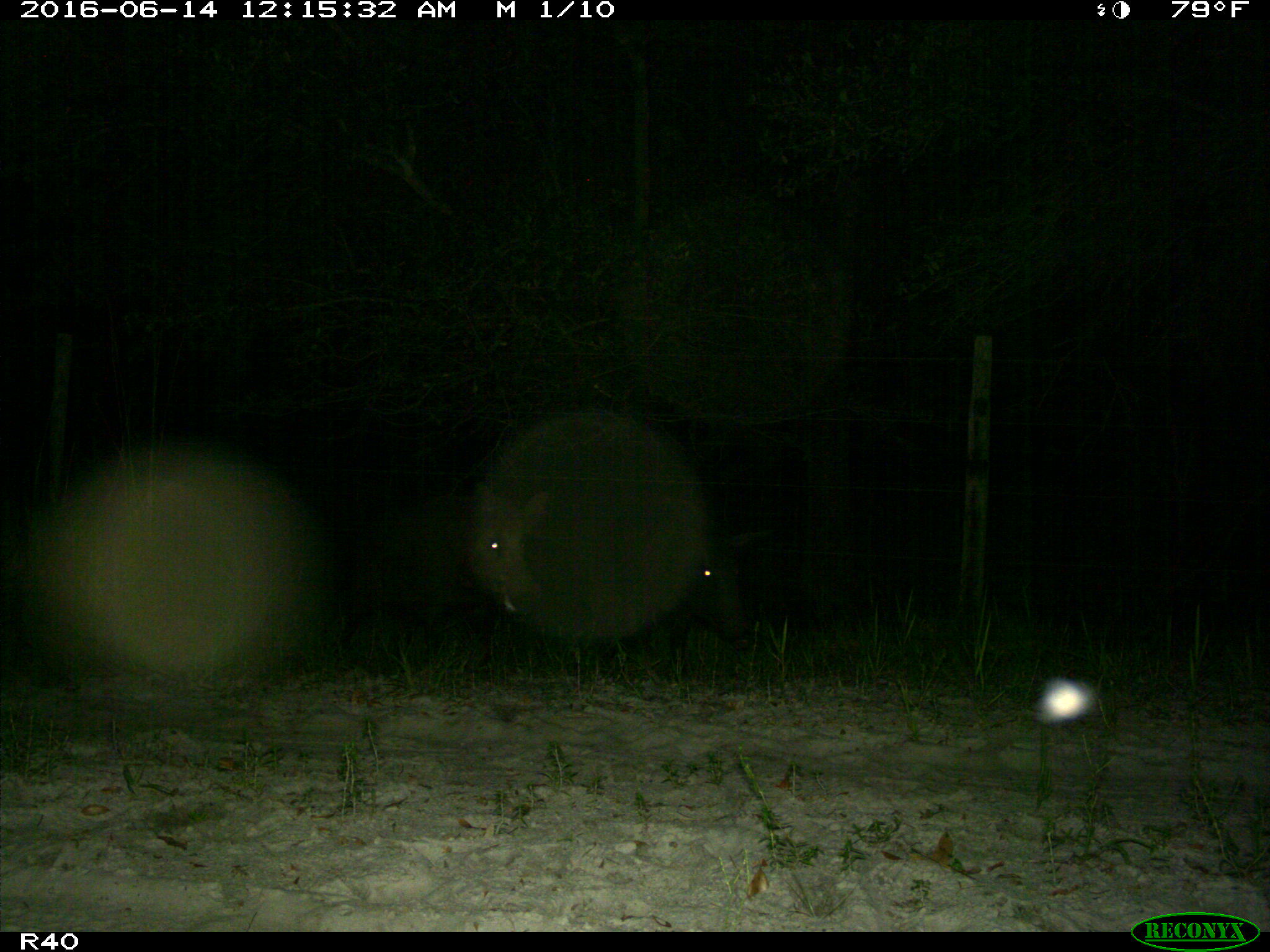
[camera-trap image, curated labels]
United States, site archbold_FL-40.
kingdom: Animalia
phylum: Chordata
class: Mammalia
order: Artiodactyla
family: Suidae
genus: Sus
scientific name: Sus scrofa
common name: wild boar